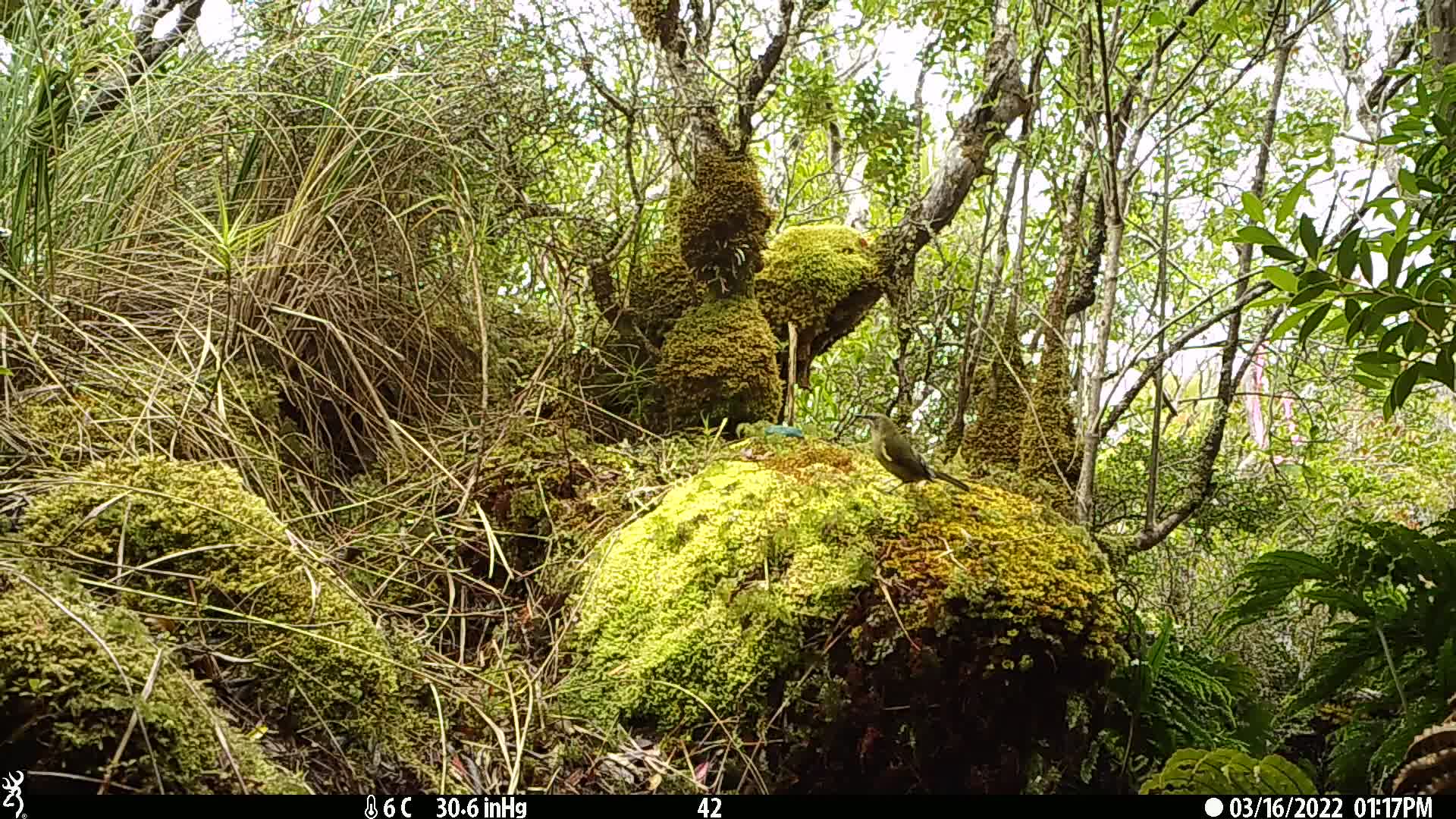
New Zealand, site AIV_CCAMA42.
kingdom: Animalia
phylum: Chordata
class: Aves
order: Passeriformes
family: Meliphagidae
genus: Anthornis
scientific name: Anthornis melanura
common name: new zealand bellbird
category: bellbird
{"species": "bellbird (new zealand bellbird) (Anthornis melanura)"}